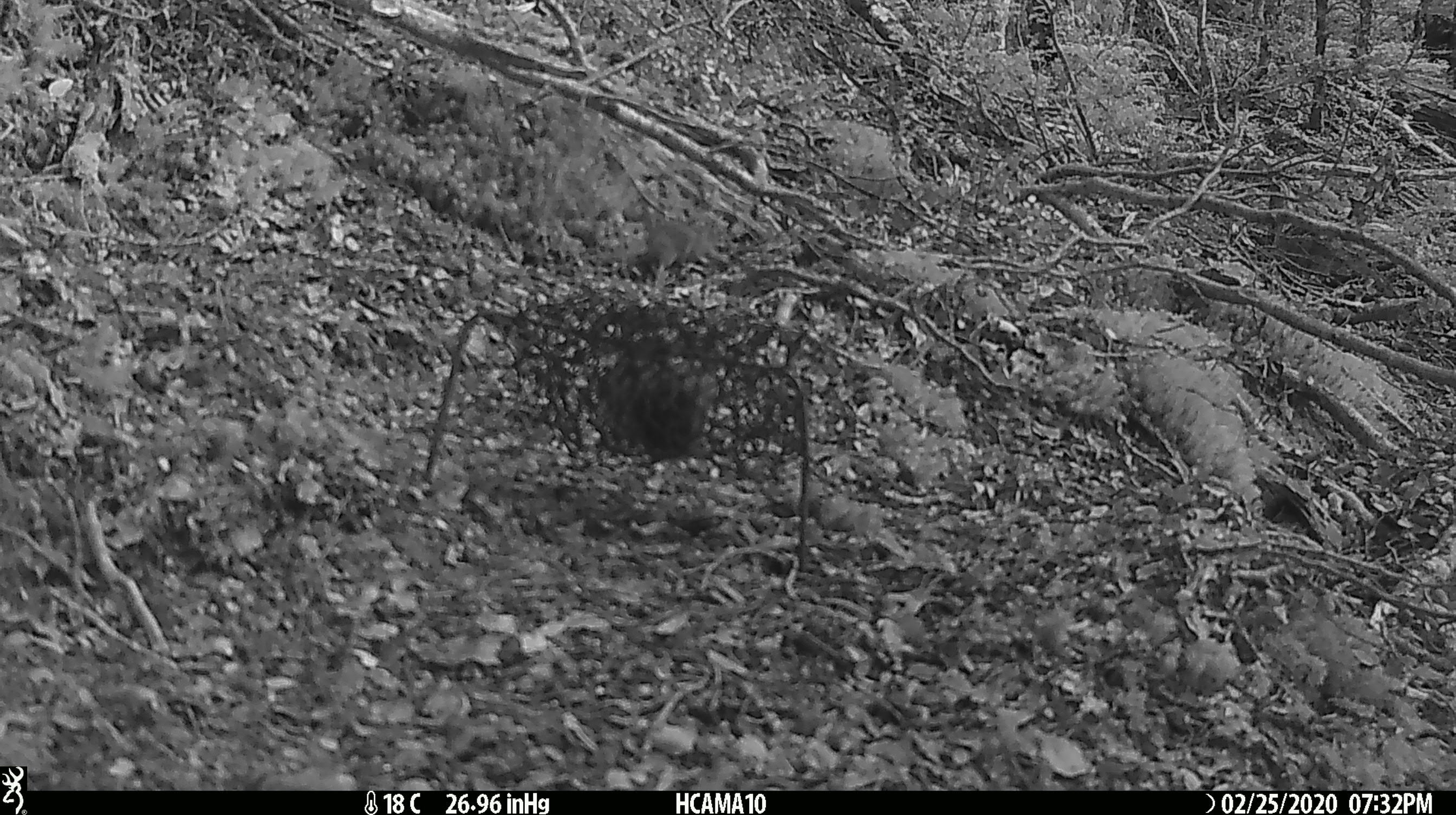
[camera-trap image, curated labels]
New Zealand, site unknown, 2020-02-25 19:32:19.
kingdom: Animalia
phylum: Chordata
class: Mammalia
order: Rodentia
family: Muridae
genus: Mus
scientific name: Mus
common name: mouse